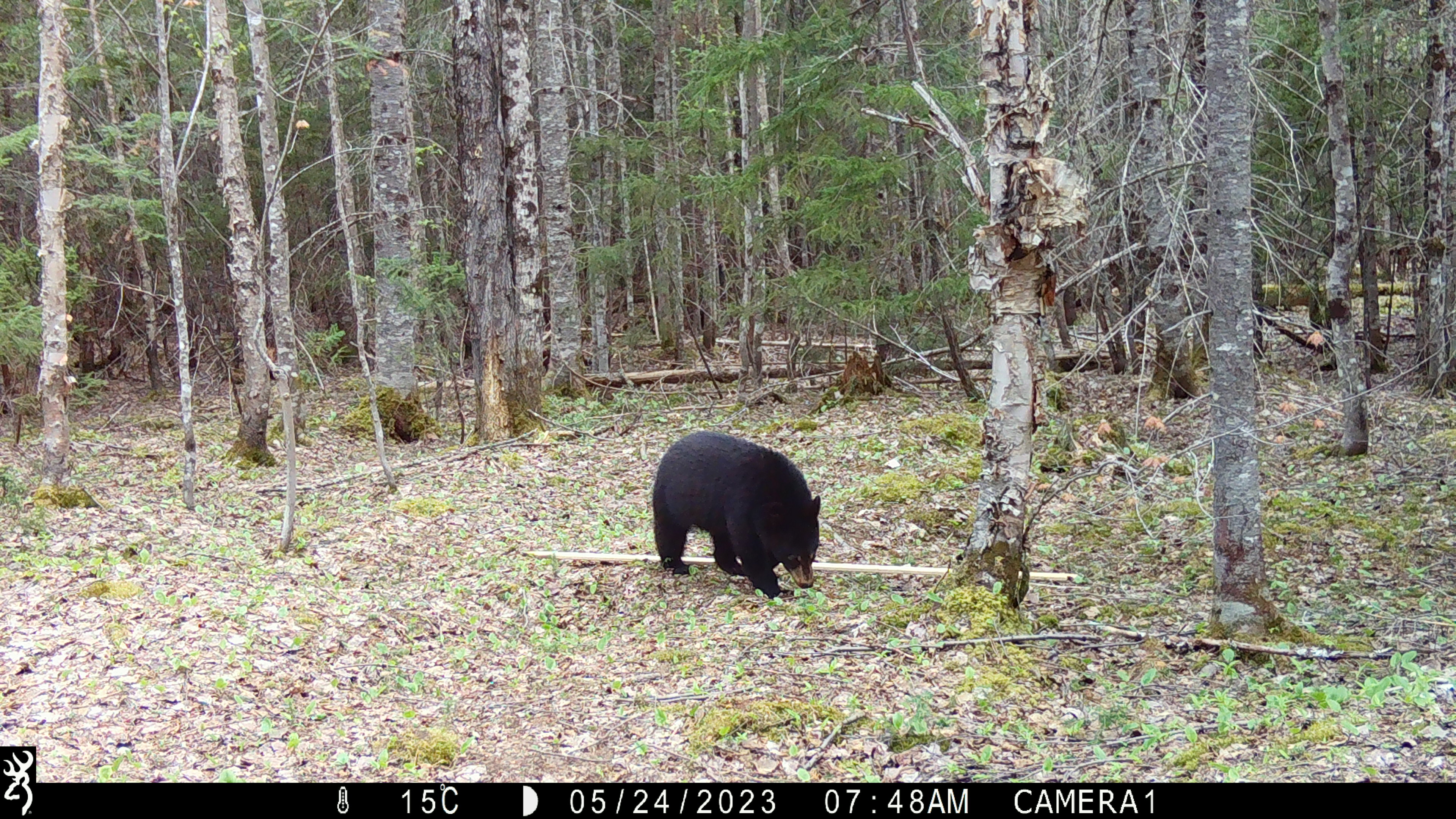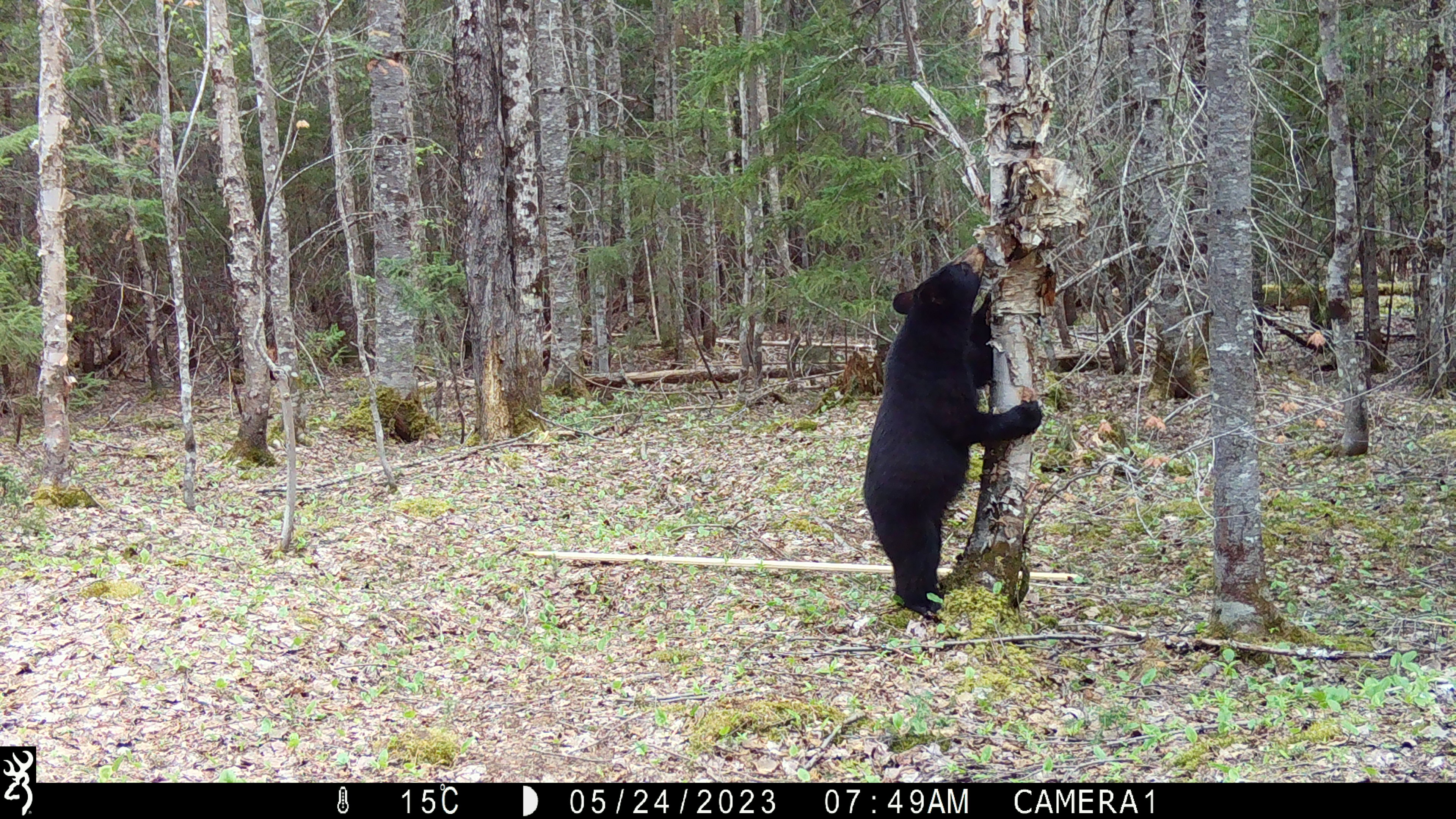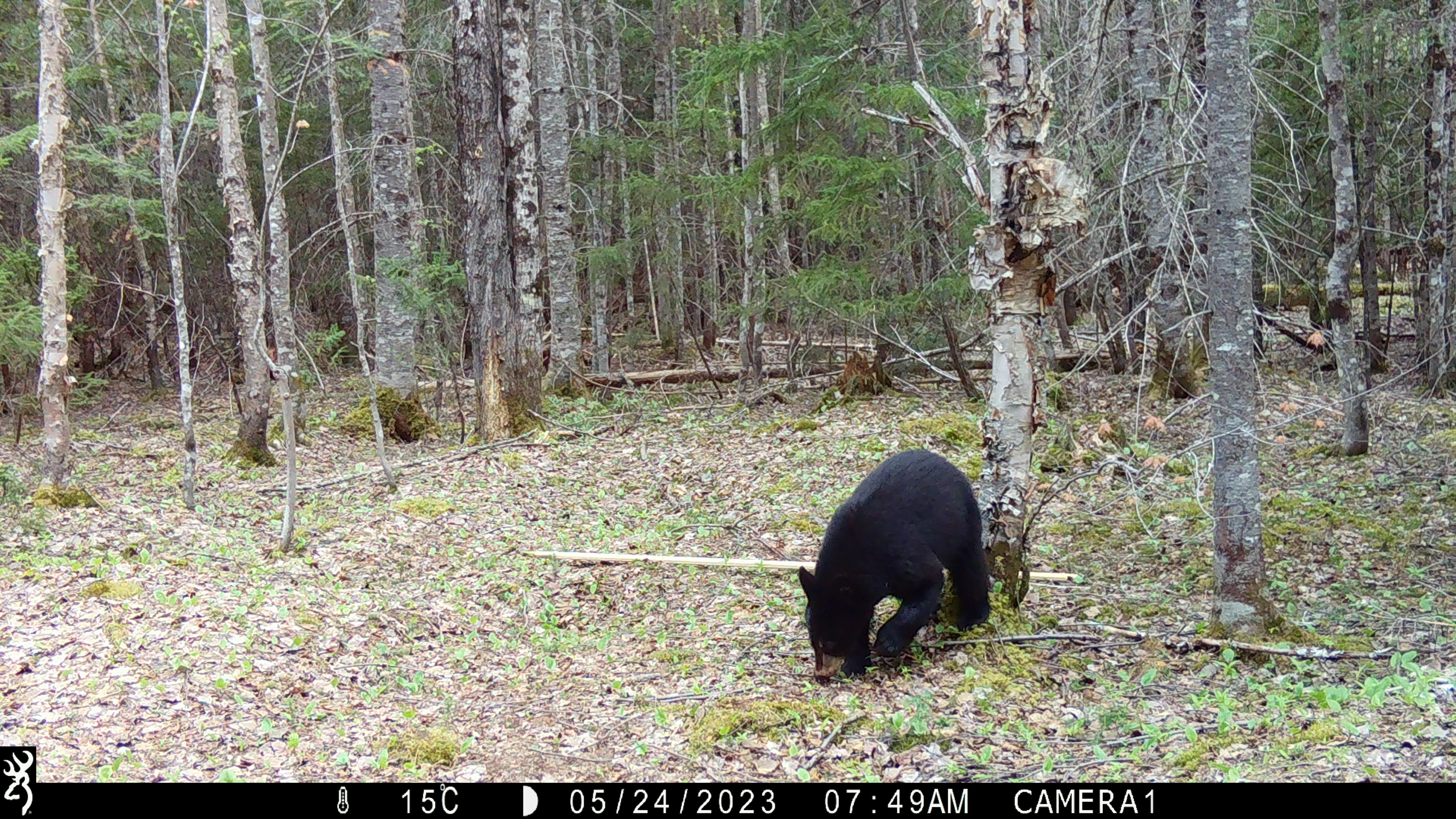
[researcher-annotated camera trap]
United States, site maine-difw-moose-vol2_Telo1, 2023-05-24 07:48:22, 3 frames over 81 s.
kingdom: Animalia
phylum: Chordata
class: Mammalia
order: Carnivora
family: Ursidae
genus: Ursus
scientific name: Ursus americanus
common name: black bear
Black bear (Ursus americanus).